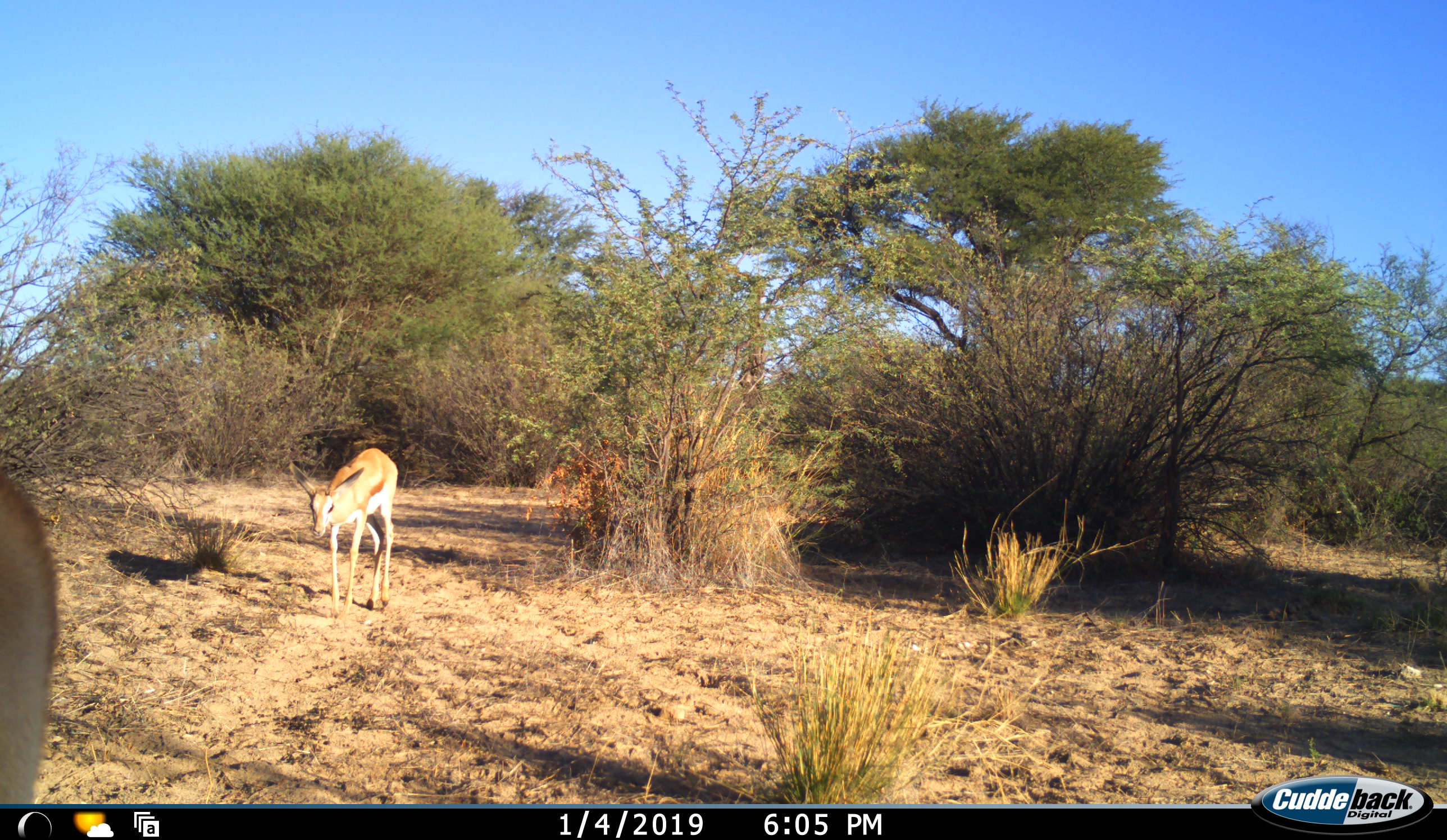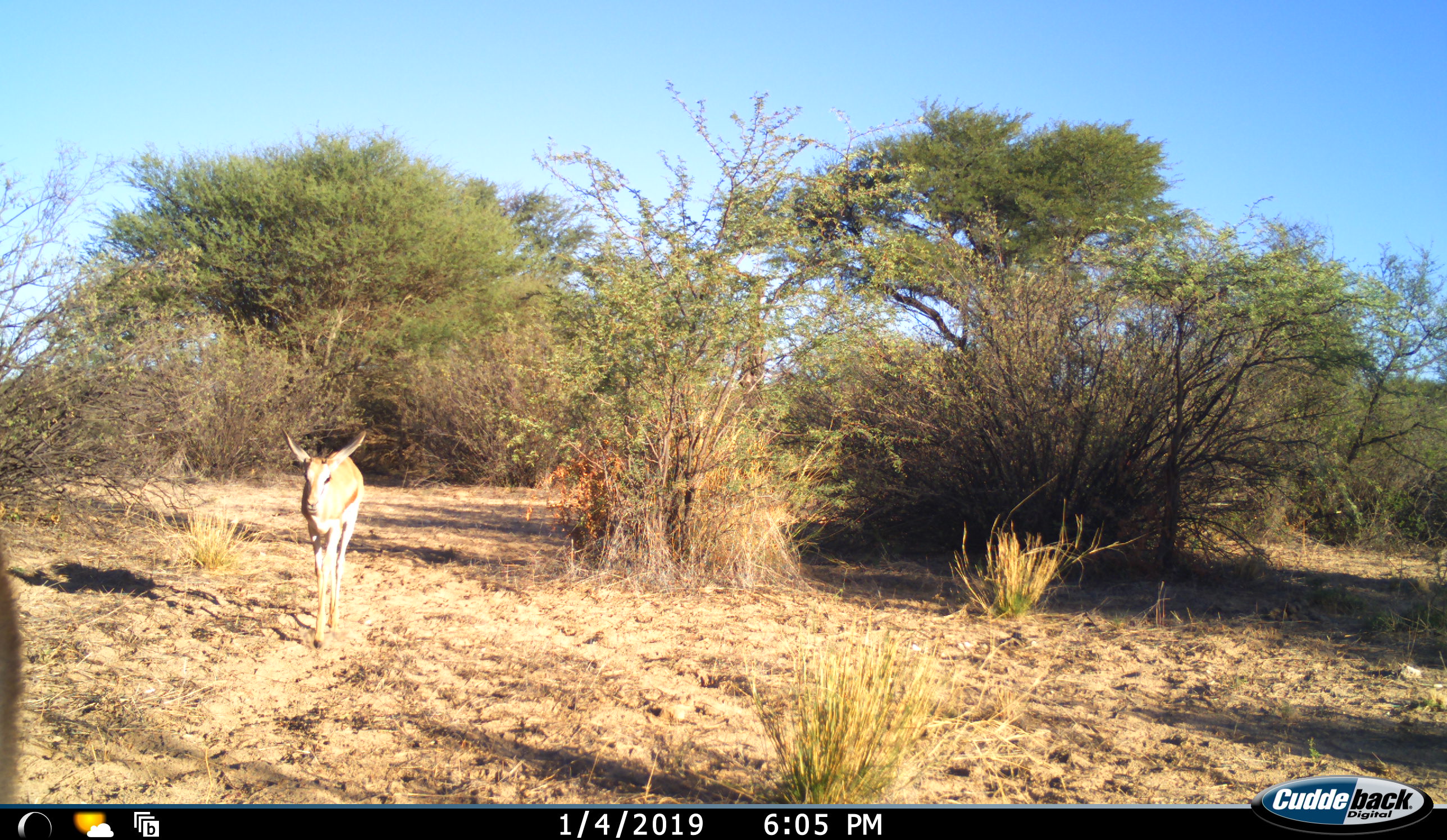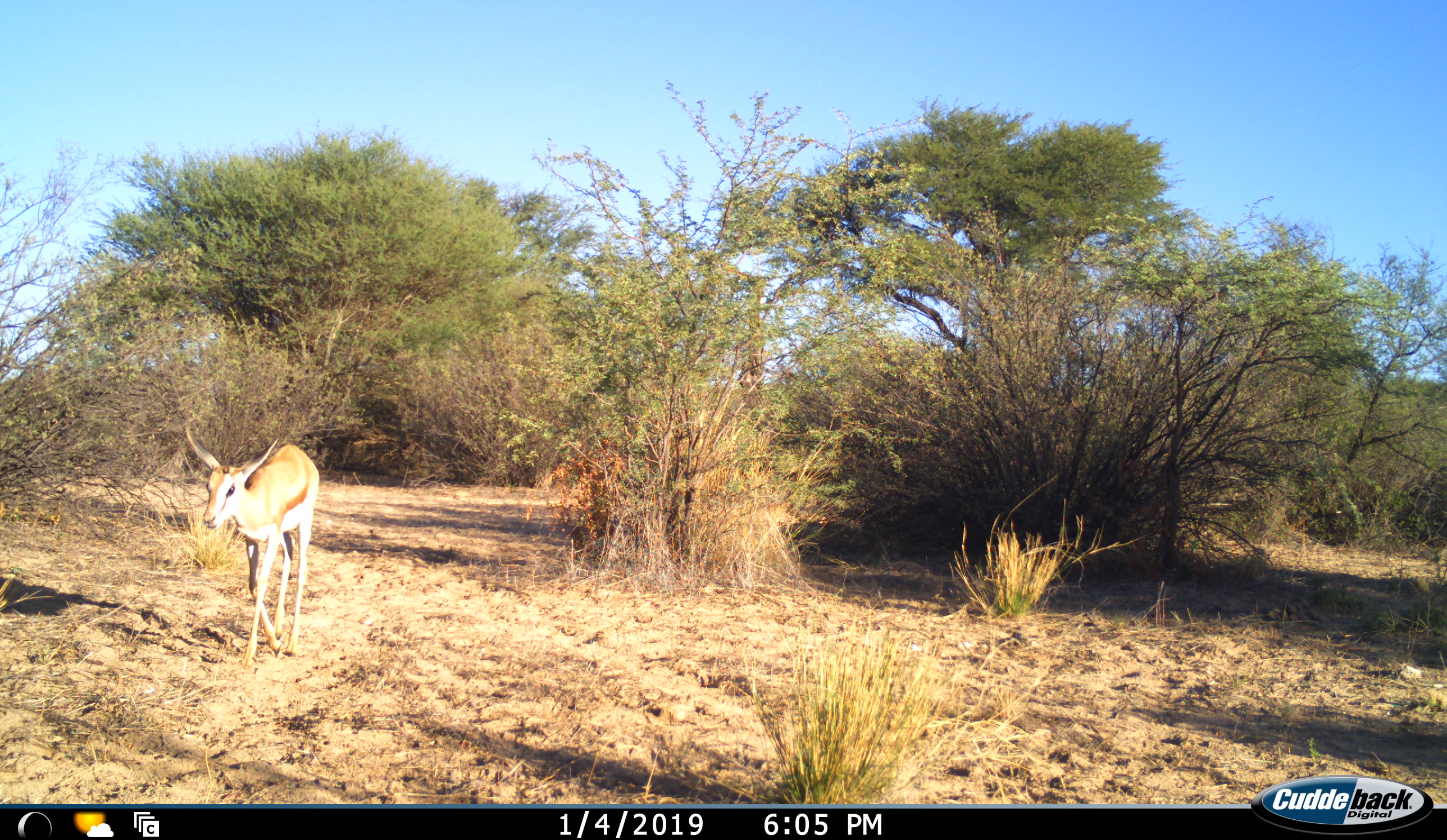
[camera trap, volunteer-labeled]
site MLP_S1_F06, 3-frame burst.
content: unidentified animal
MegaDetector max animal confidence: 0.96